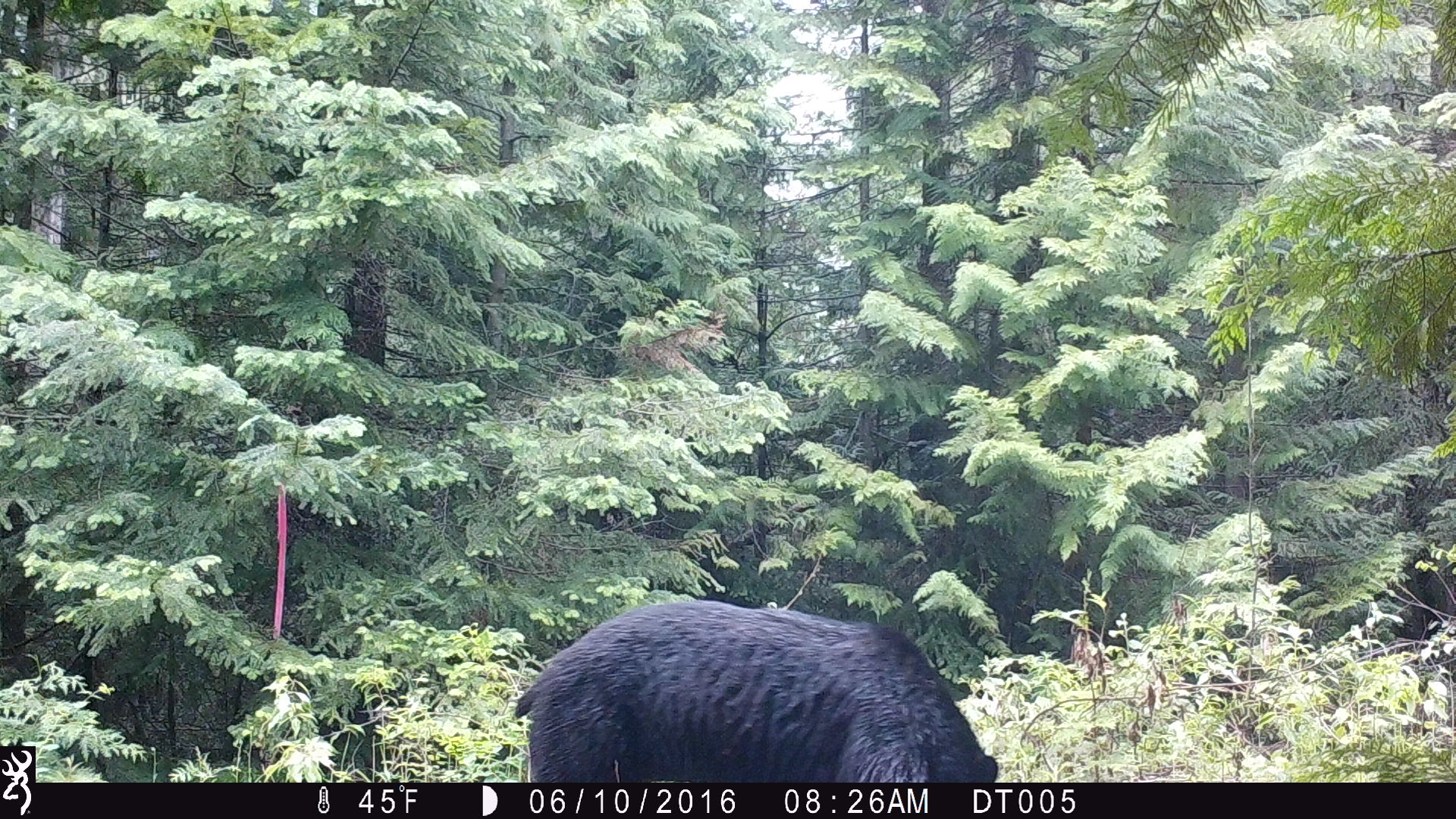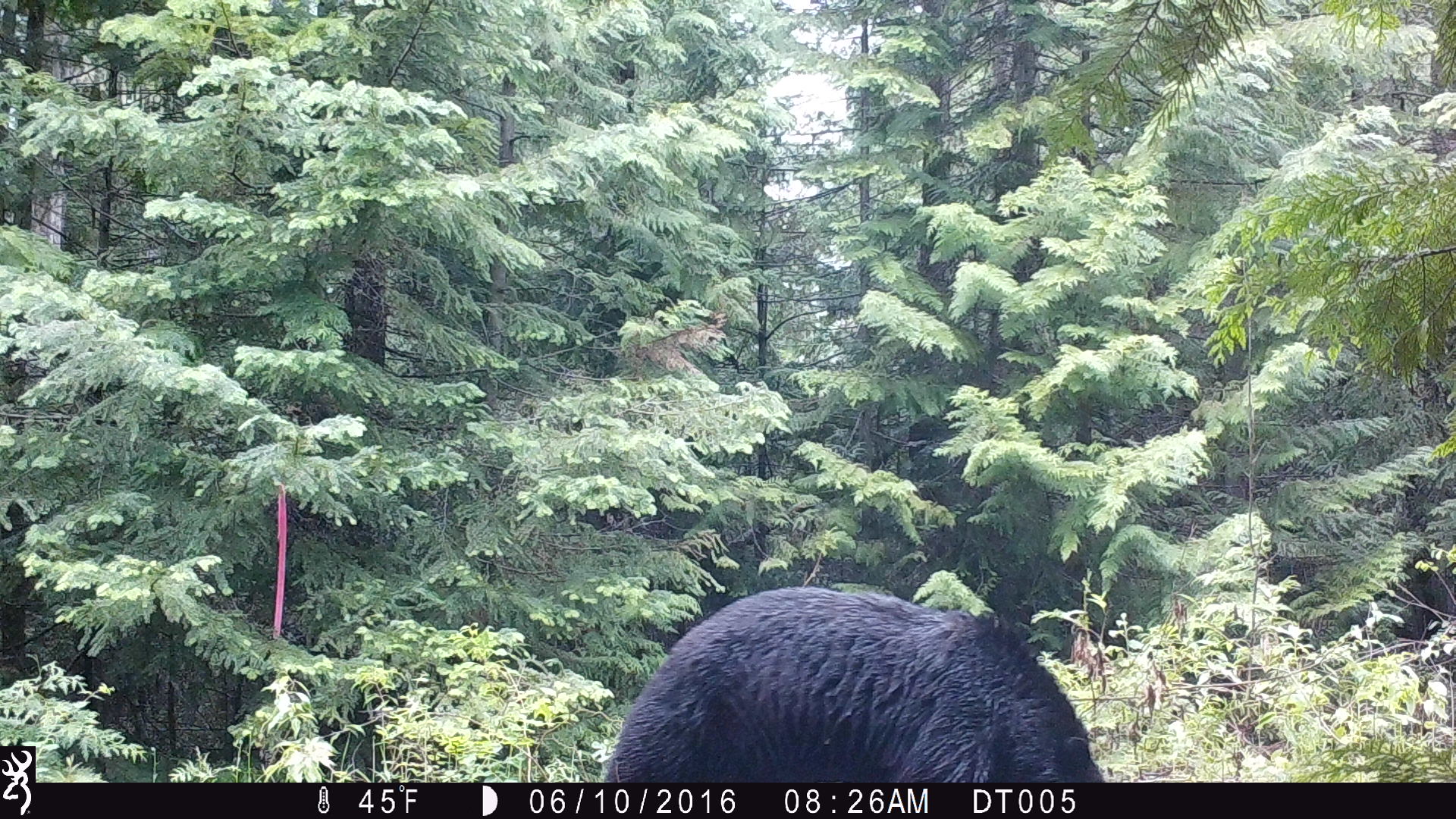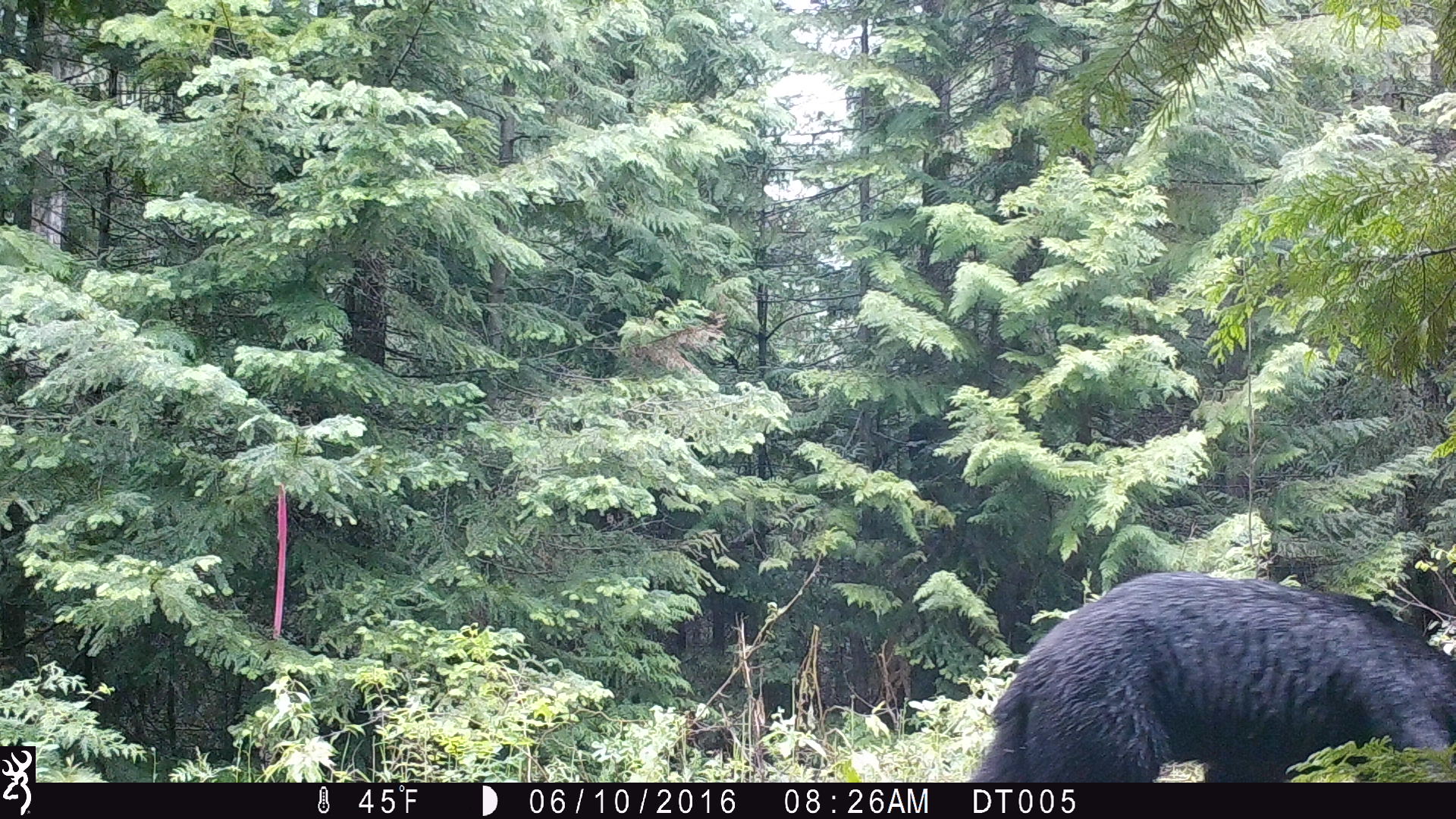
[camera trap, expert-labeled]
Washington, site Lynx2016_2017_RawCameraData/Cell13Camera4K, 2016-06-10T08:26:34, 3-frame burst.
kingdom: Animalia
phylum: Chordata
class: Mammalia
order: Carnivora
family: Ursidae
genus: Ursus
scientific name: Ursus americanus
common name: american black bear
Ursus americanus (american black bear). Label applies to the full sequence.